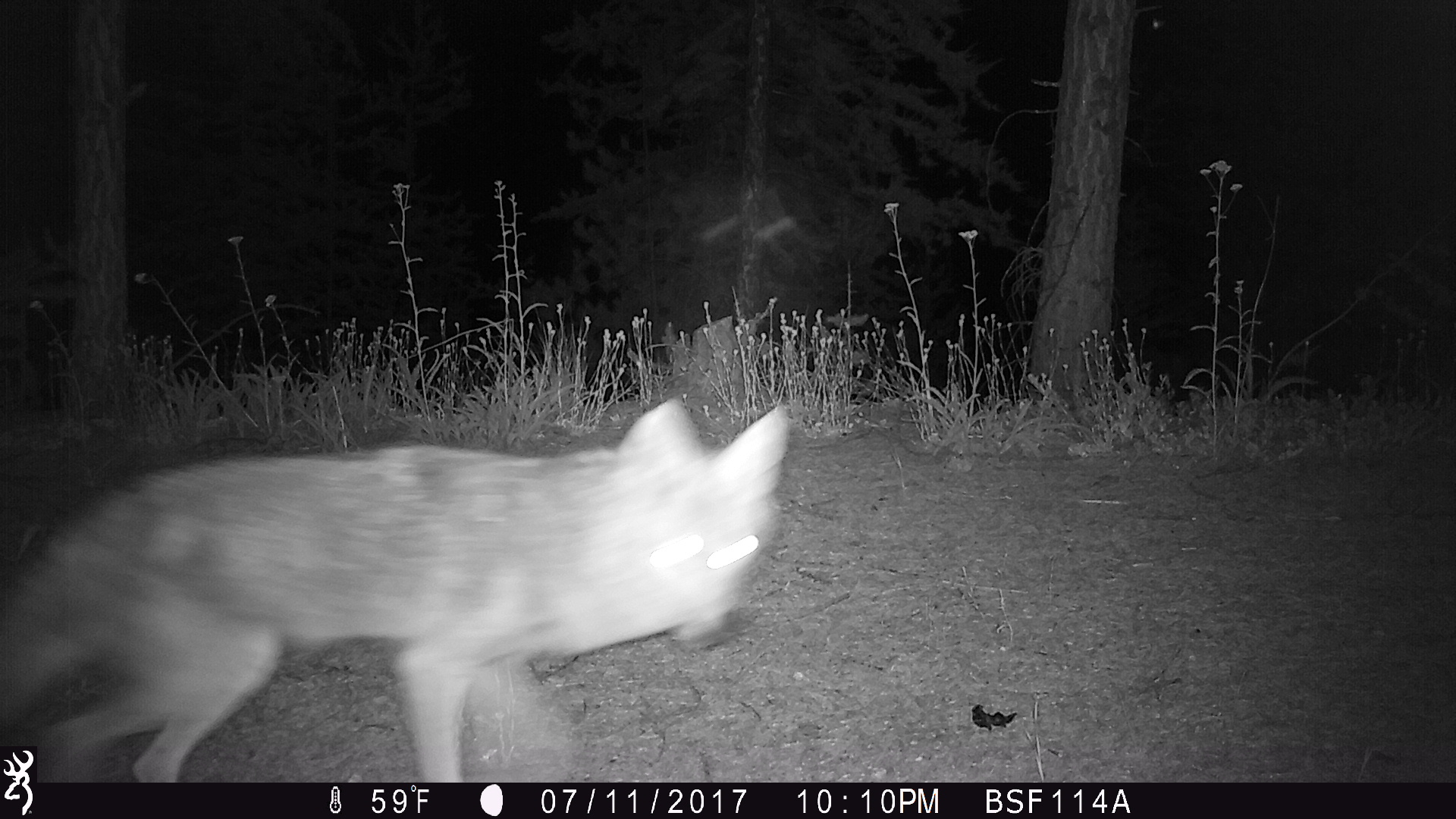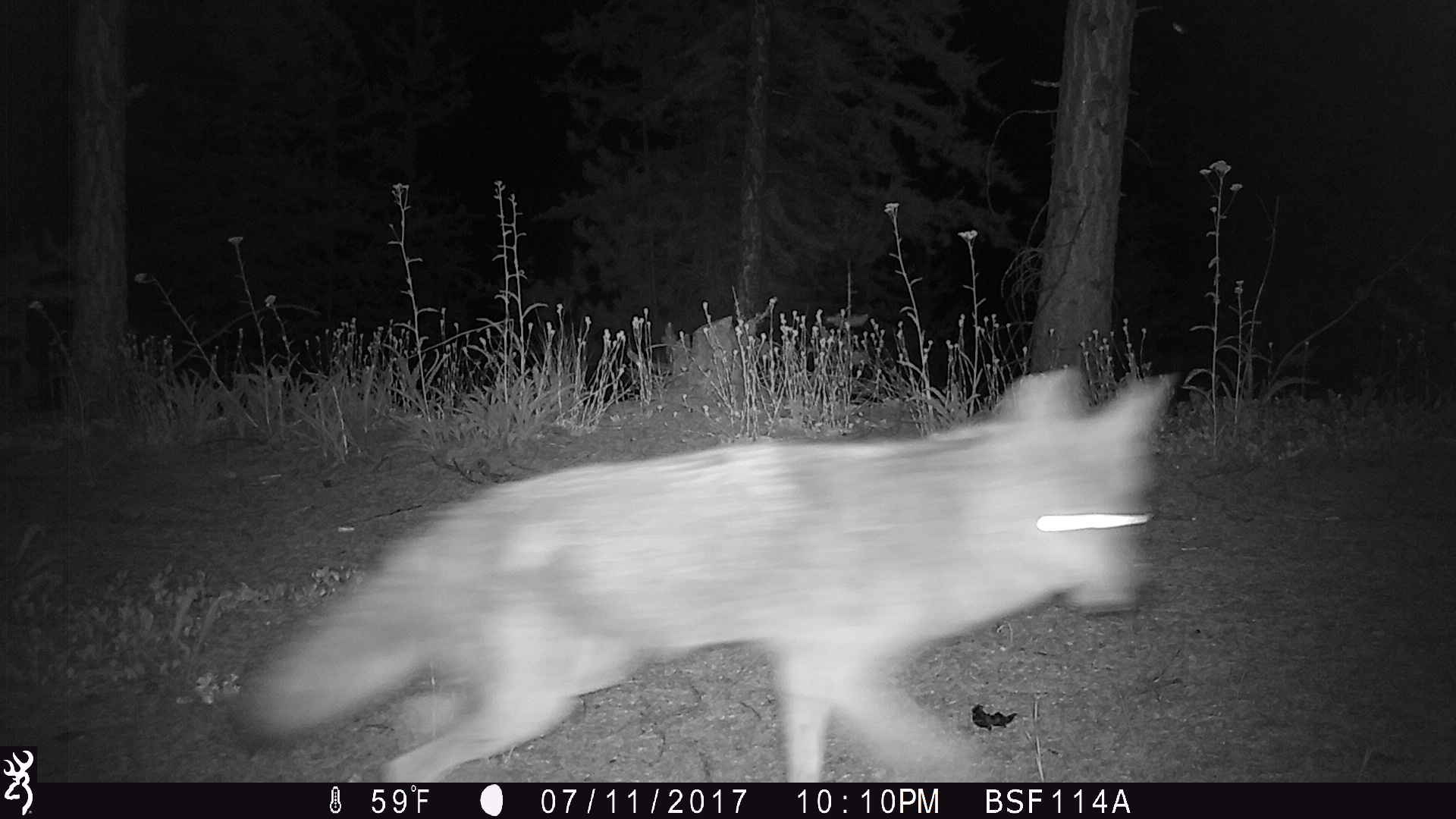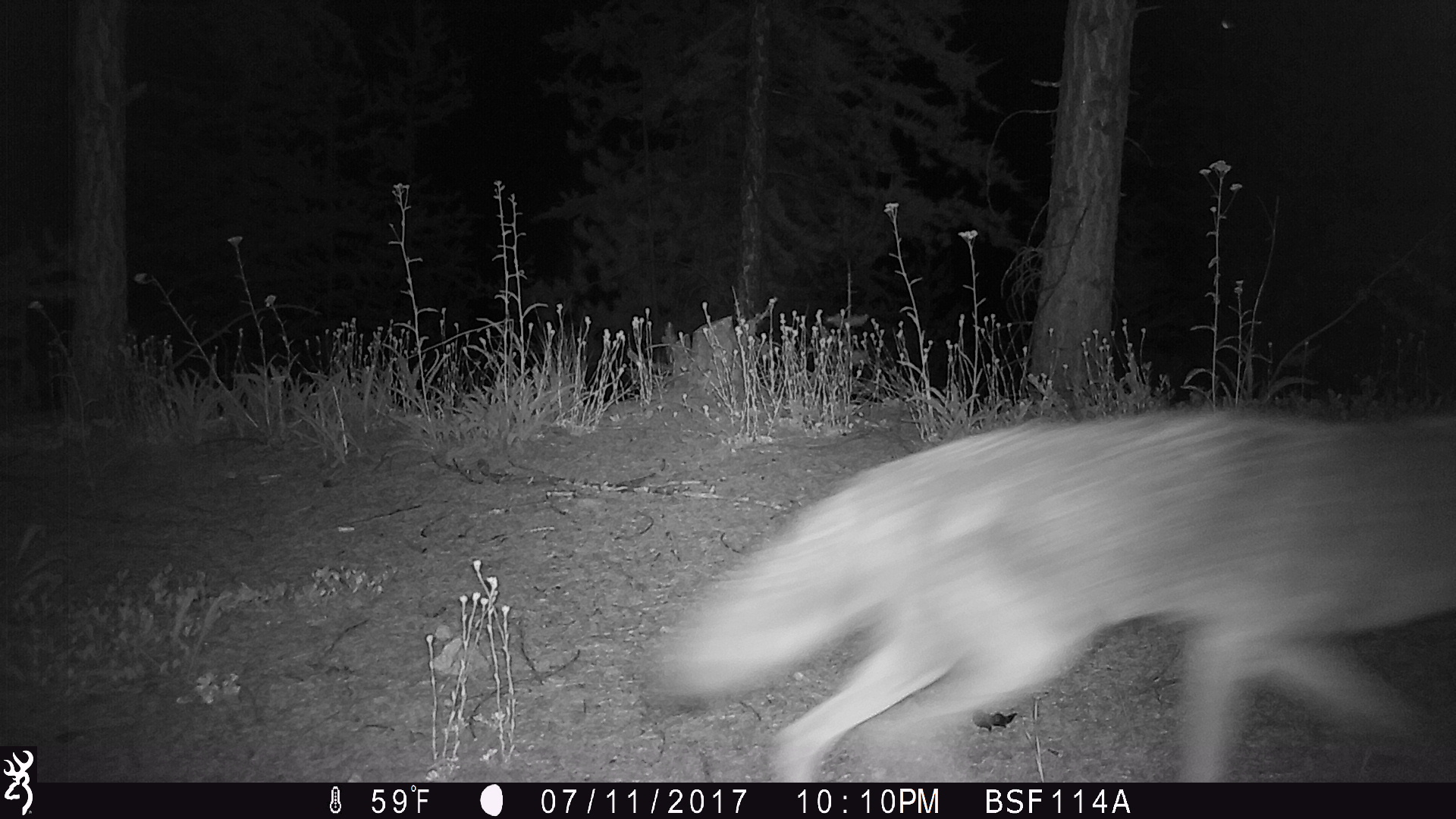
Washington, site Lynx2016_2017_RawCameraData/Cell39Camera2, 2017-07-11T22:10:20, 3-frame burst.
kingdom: Animalia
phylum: Chordata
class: Mammalia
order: Carnivora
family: Canidae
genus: Canis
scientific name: Canis latrans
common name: coyote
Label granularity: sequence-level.